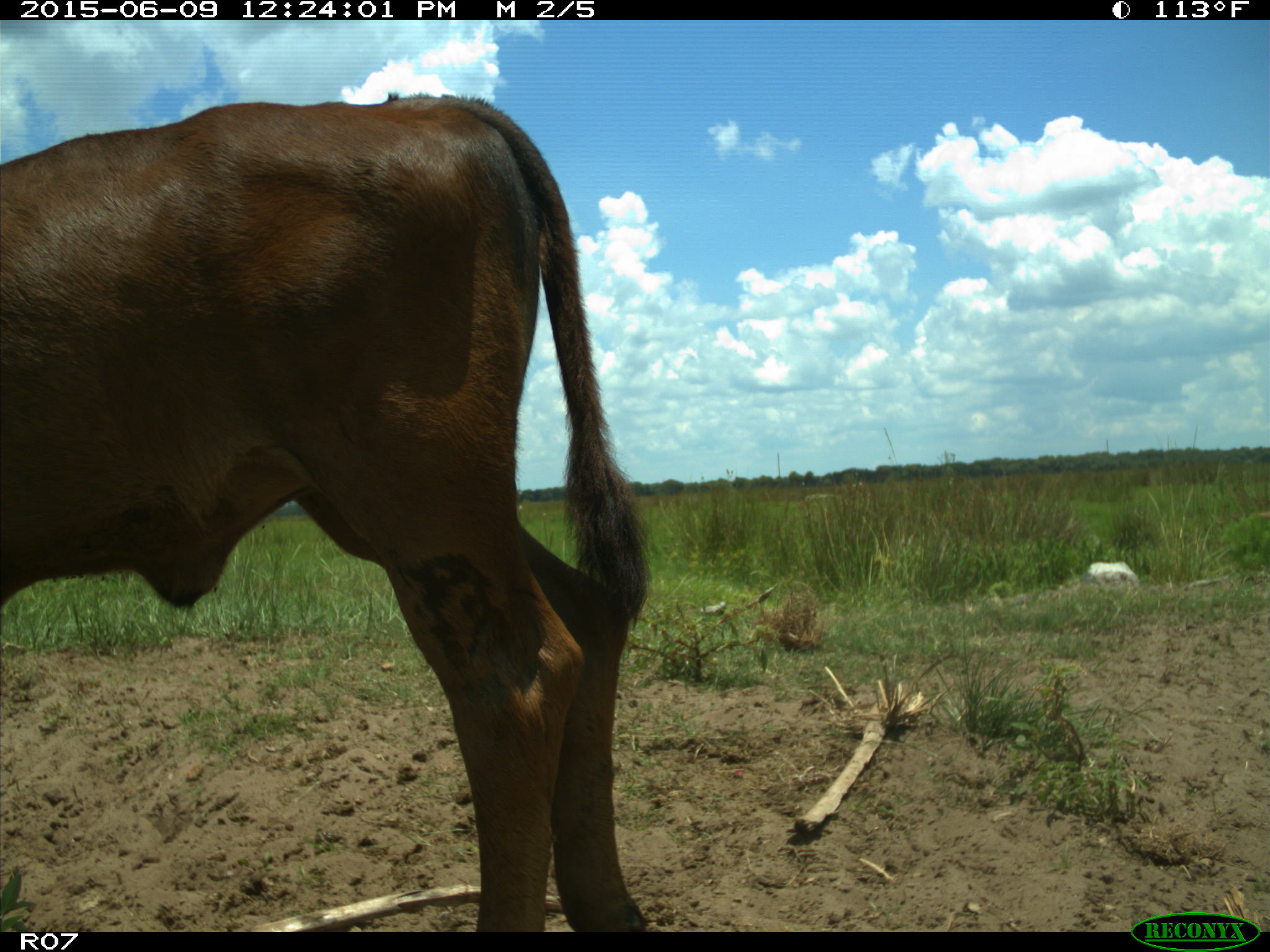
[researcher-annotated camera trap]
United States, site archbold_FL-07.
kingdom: Animalia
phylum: Chordata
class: Mammalia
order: Artiodactyla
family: Bovidae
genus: Bos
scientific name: Bos taurus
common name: domestic cow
Bos taurus (domestic cow).